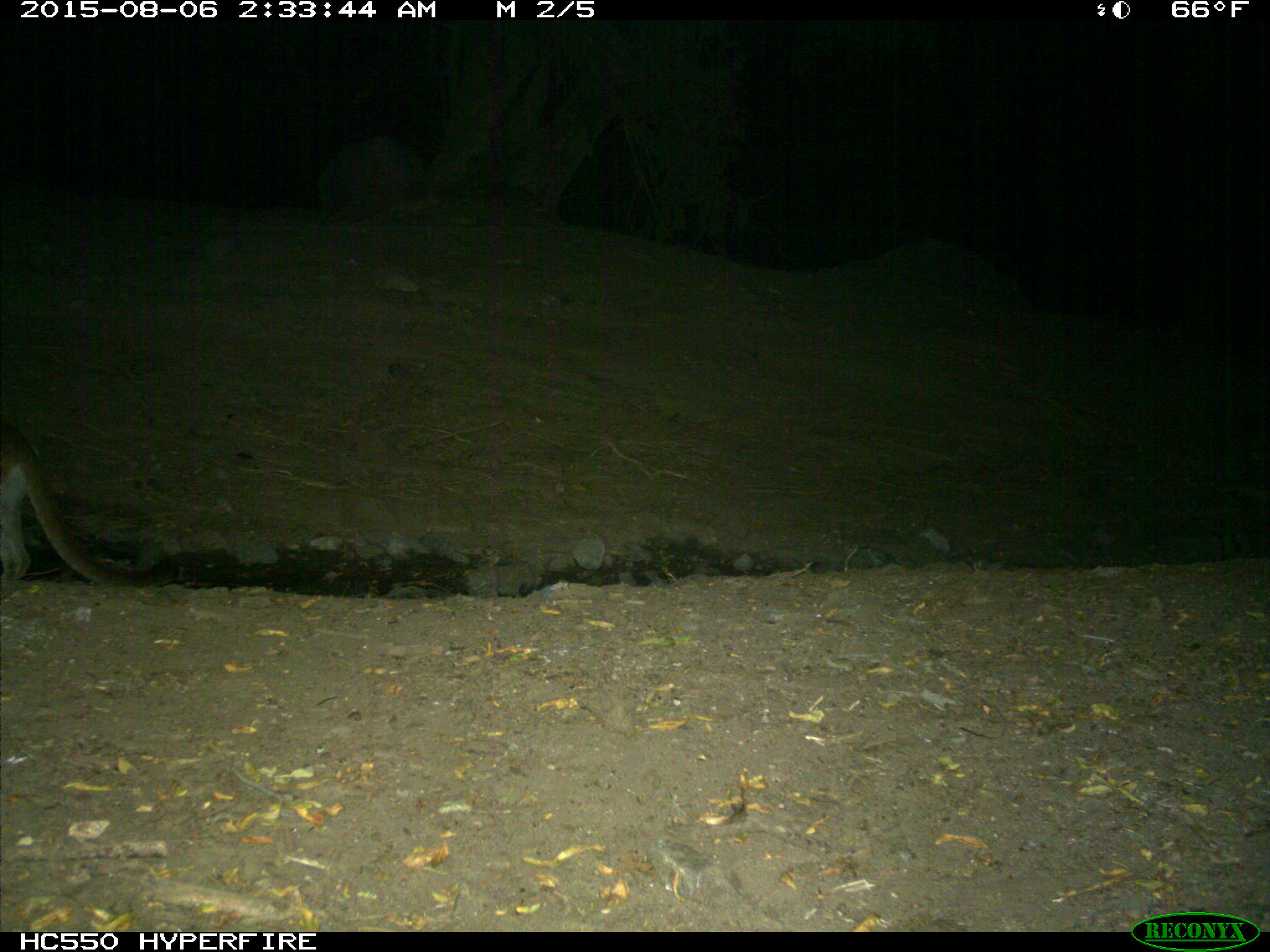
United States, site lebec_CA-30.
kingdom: Animalia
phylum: Chordata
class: Mammalia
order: Carnivora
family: Felidae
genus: Puma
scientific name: Puma concolor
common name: mountain lion